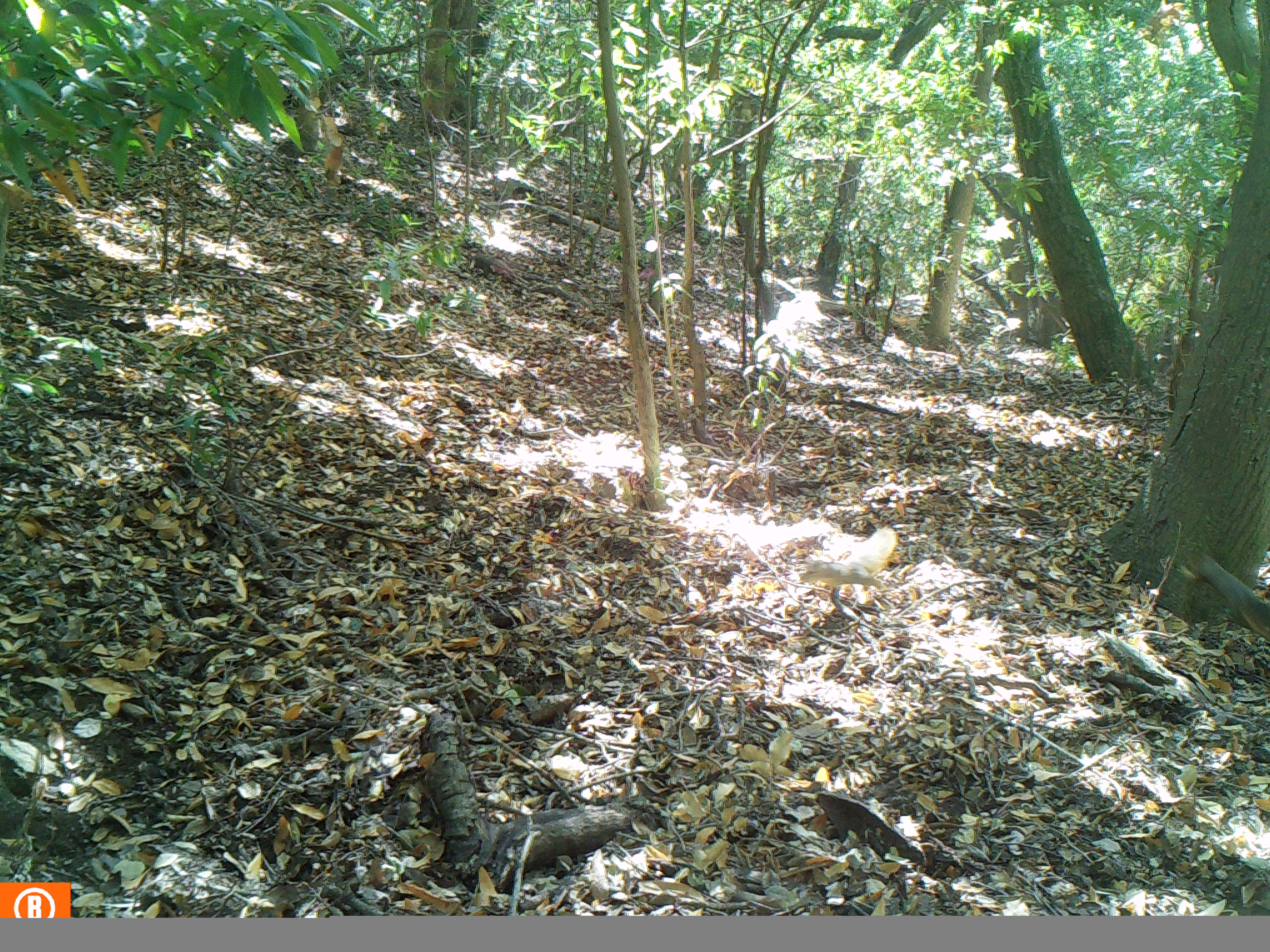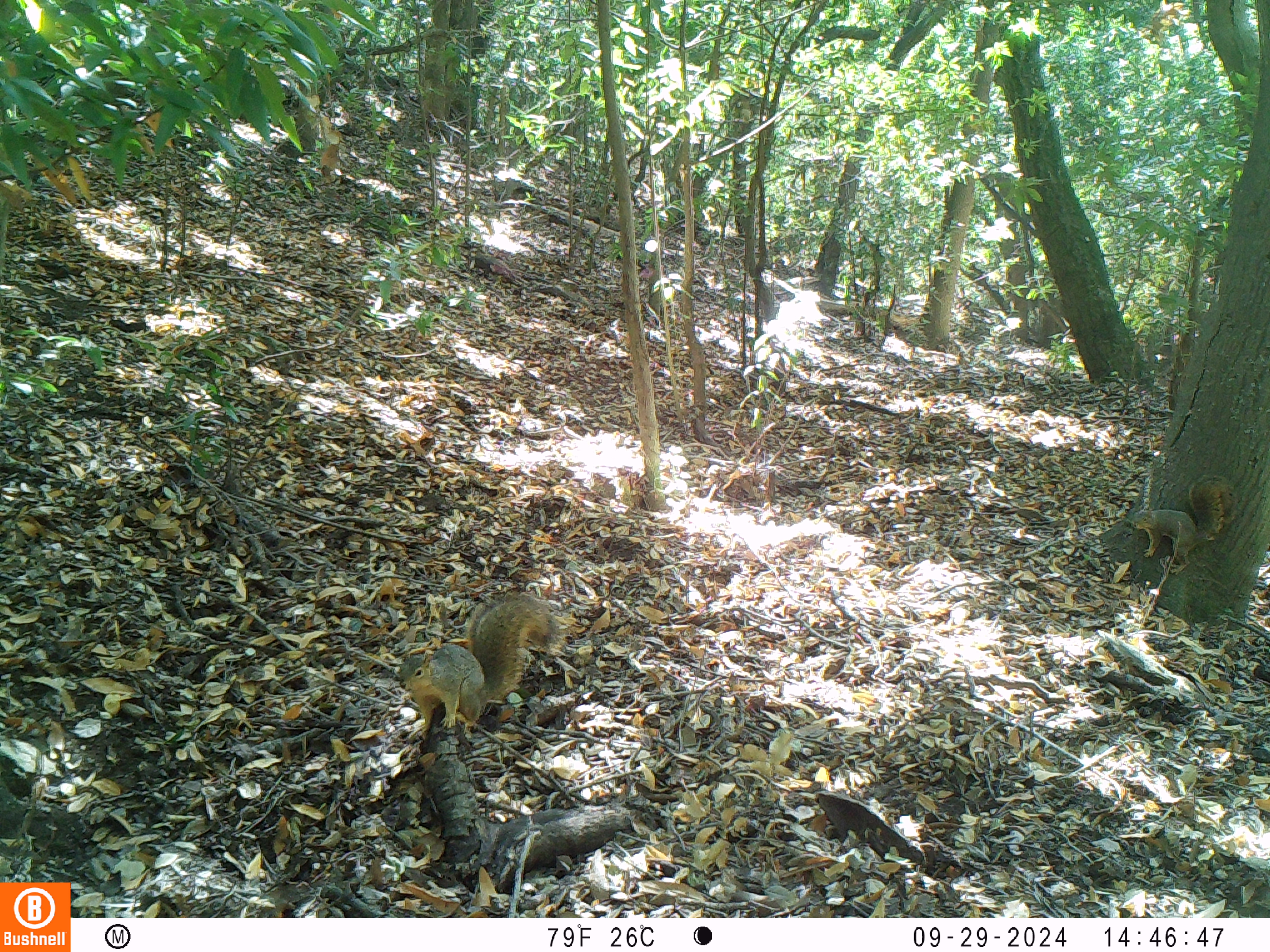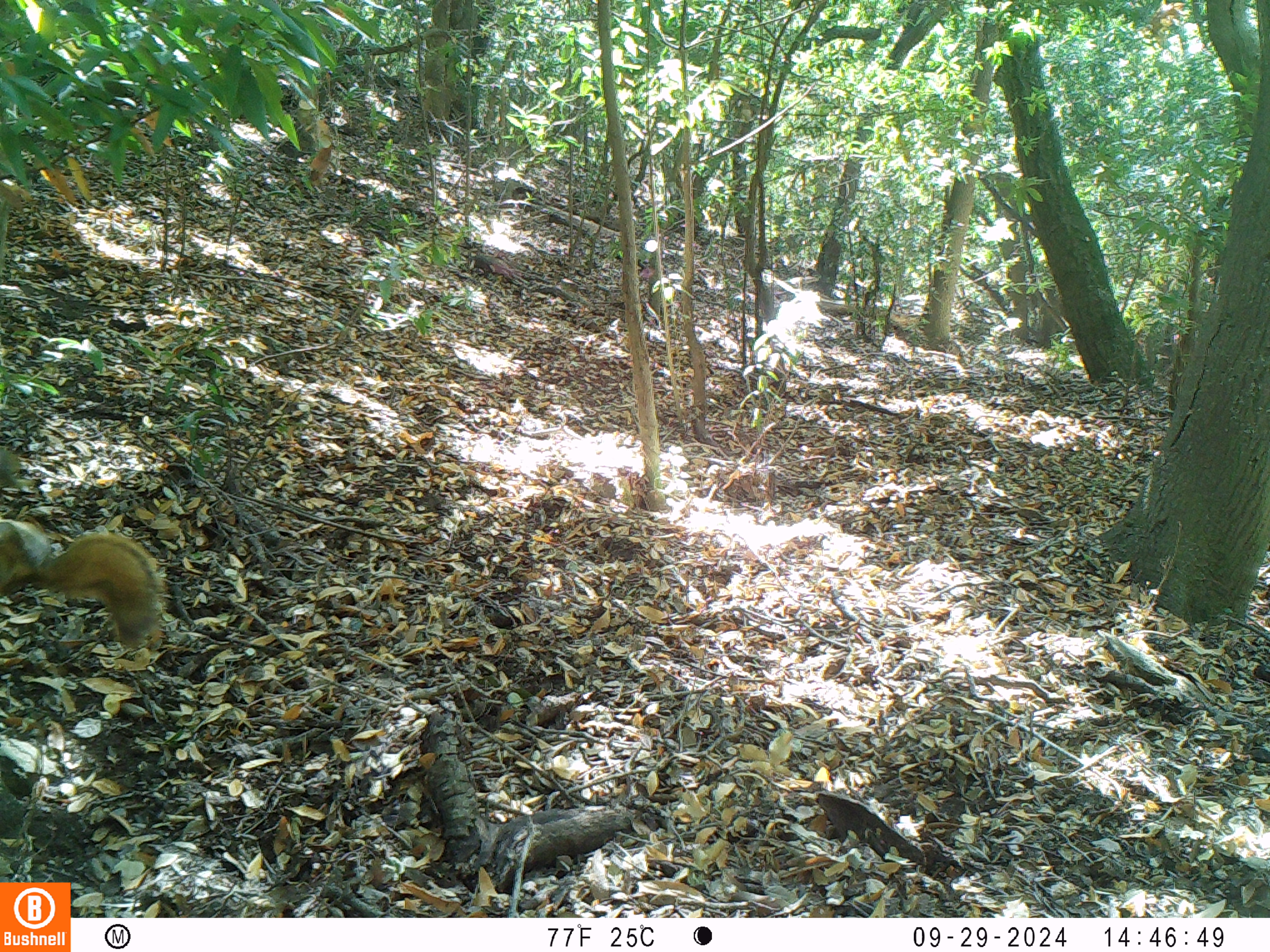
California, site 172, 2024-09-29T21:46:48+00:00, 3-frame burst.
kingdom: Animalia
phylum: Chordata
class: Mammalia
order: Rodentia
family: Sciuridae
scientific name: Sciuridae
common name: squirrel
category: unknown squirrel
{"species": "unknown squirrel (squirrel) (Sciuridae)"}